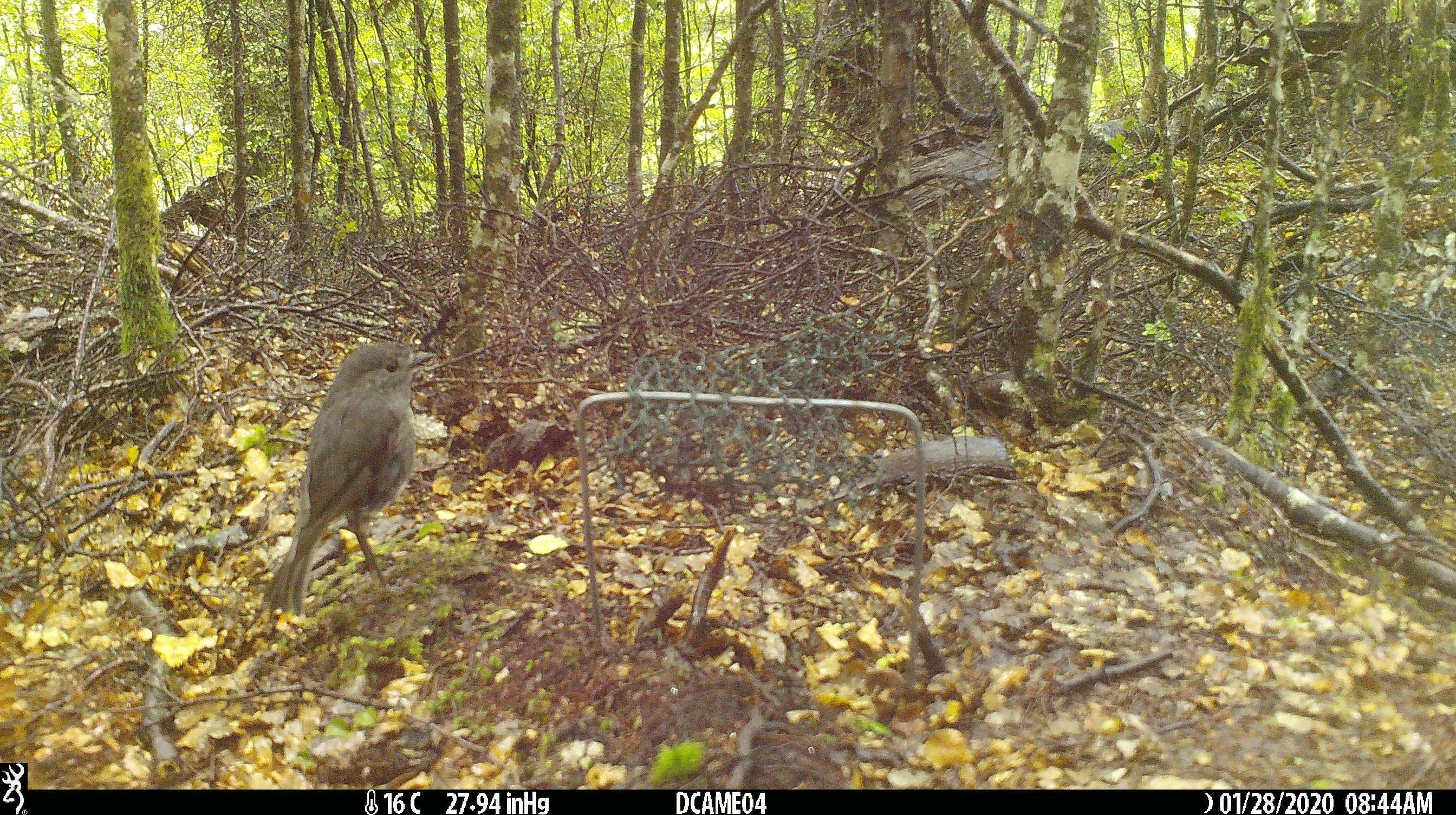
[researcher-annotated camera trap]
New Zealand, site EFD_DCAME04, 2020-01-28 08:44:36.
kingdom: Animalia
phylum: Chordata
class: Aves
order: Passeriformes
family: Petroicidae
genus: Petroica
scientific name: Petroica australis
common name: new zealand robin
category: robin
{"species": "robin (new zealand robin) (Petroica australis)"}